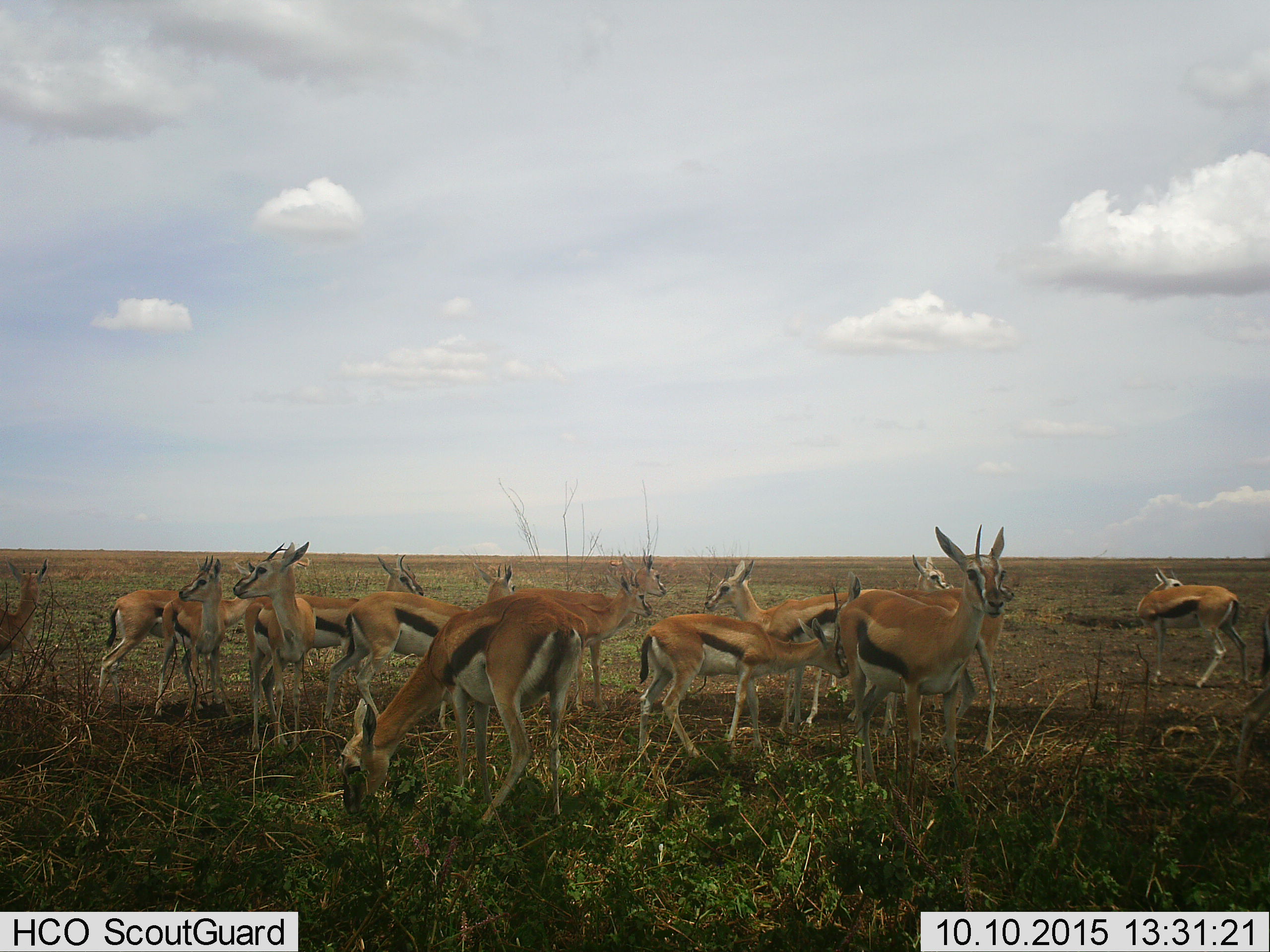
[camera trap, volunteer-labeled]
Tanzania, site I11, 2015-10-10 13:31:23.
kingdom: Animalia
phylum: Chordata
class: Mammalia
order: Artiodactyla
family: Bovidae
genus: Eudorcas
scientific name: Eudorcas thomsonii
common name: thomson's gazelle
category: gazellethomsons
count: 11-50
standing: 100%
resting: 0%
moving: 22%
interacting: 11%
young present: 11%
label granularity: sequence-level